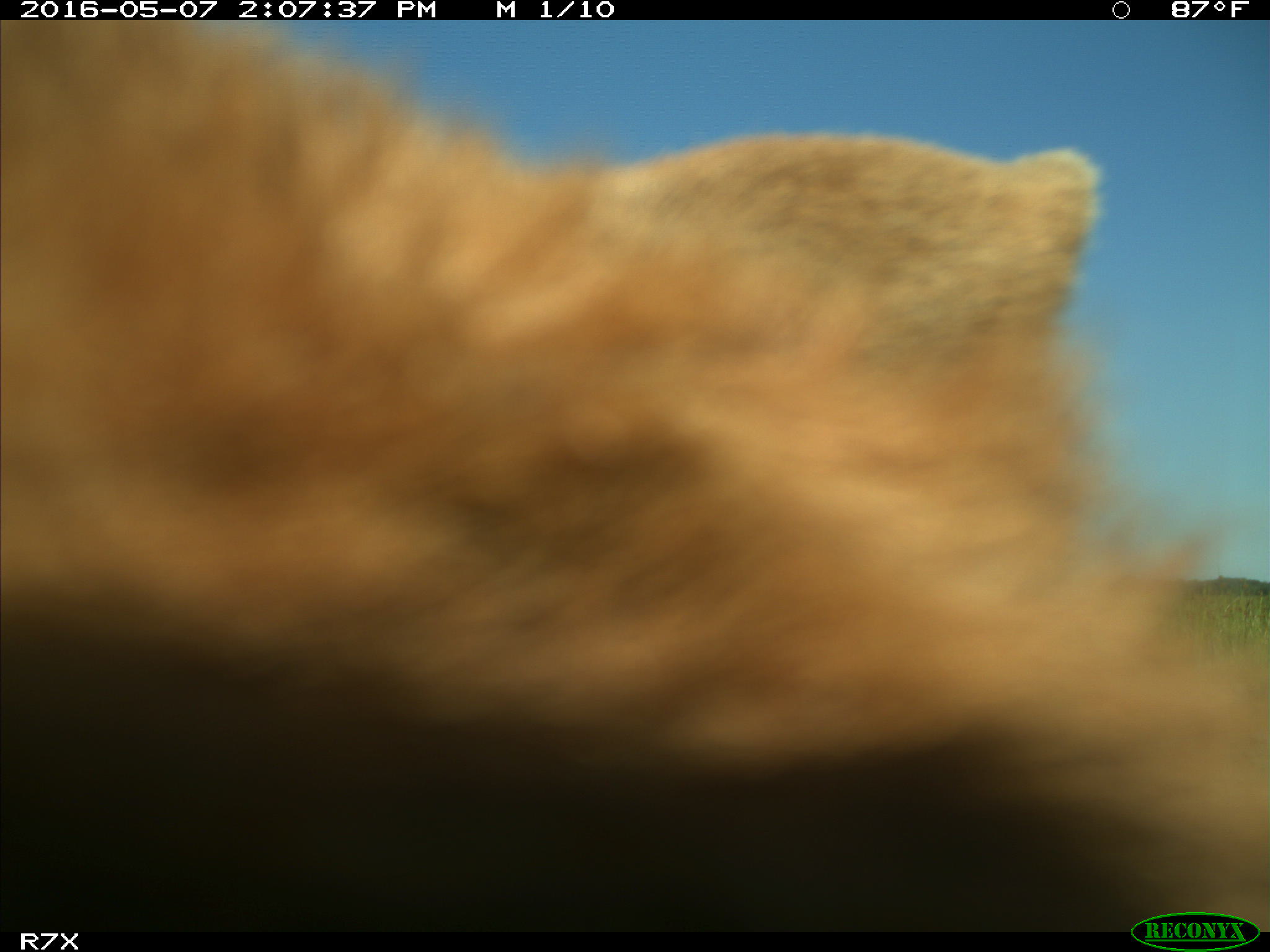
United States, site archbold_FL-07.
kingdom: Animalia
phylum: Chordata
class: Mammalia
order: Artiodactyla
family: Bovidae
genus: Bos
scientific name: Bos taurus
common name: domestic cow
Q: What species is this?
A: Bos taurus (domestic cow).